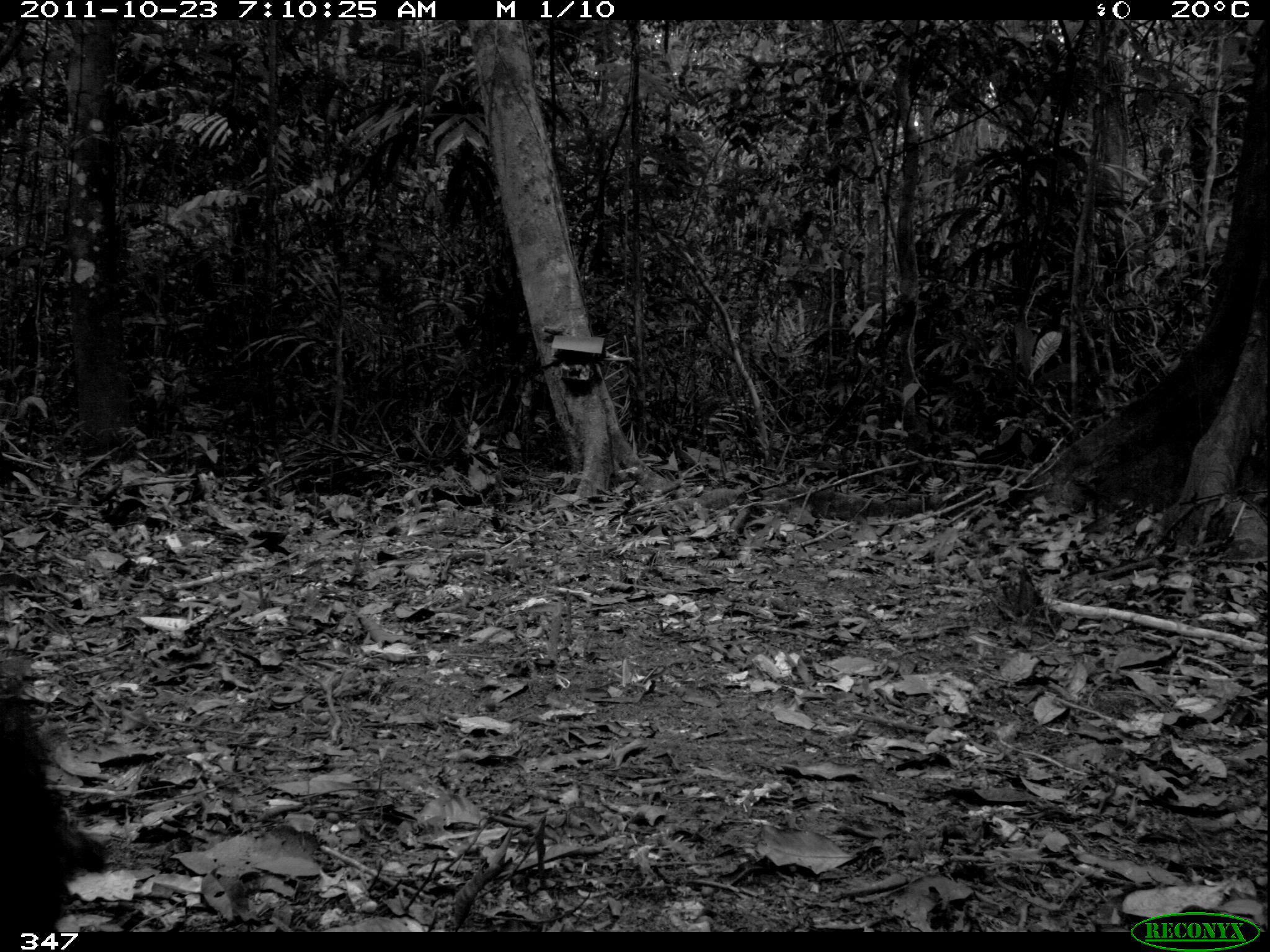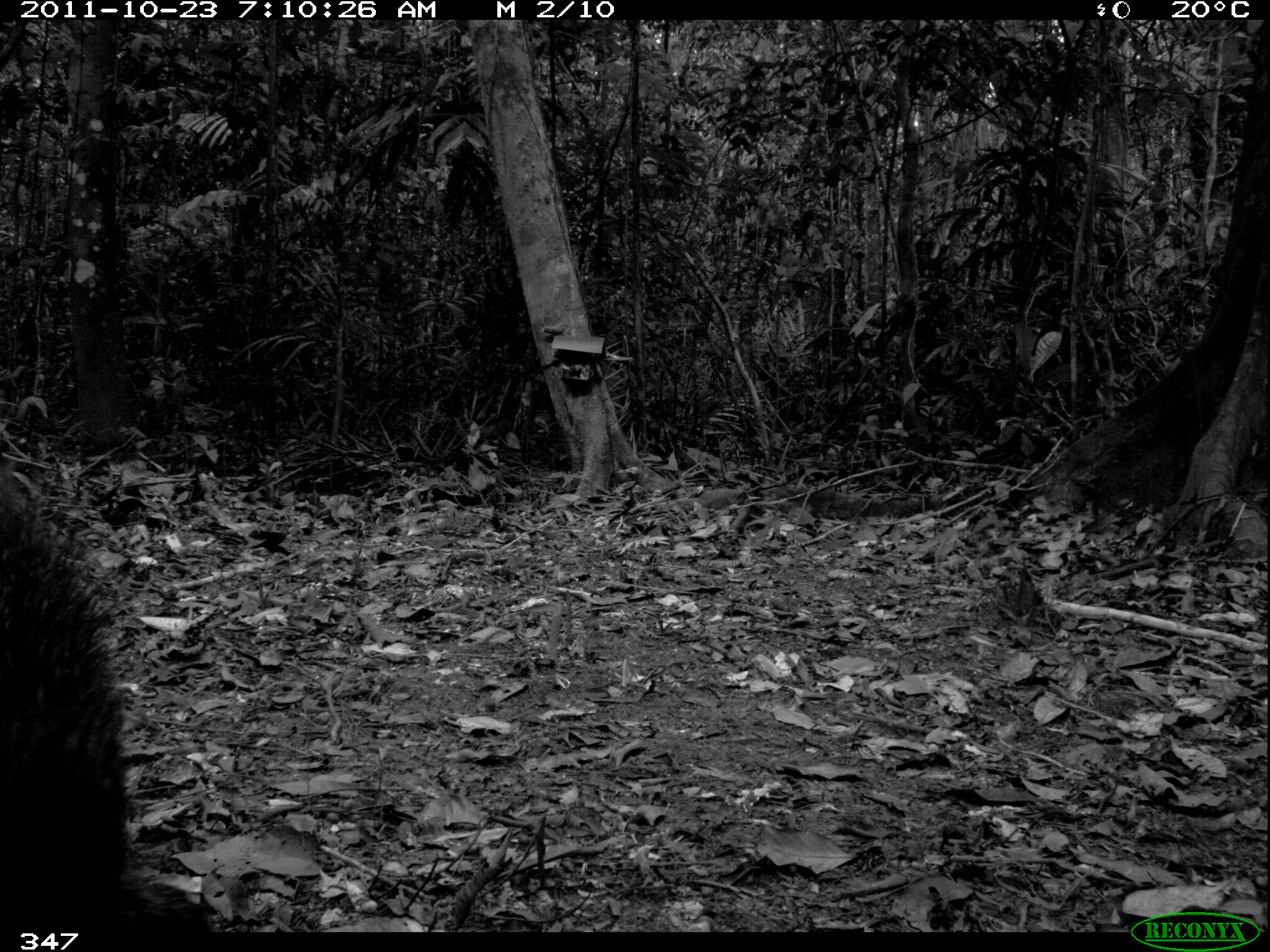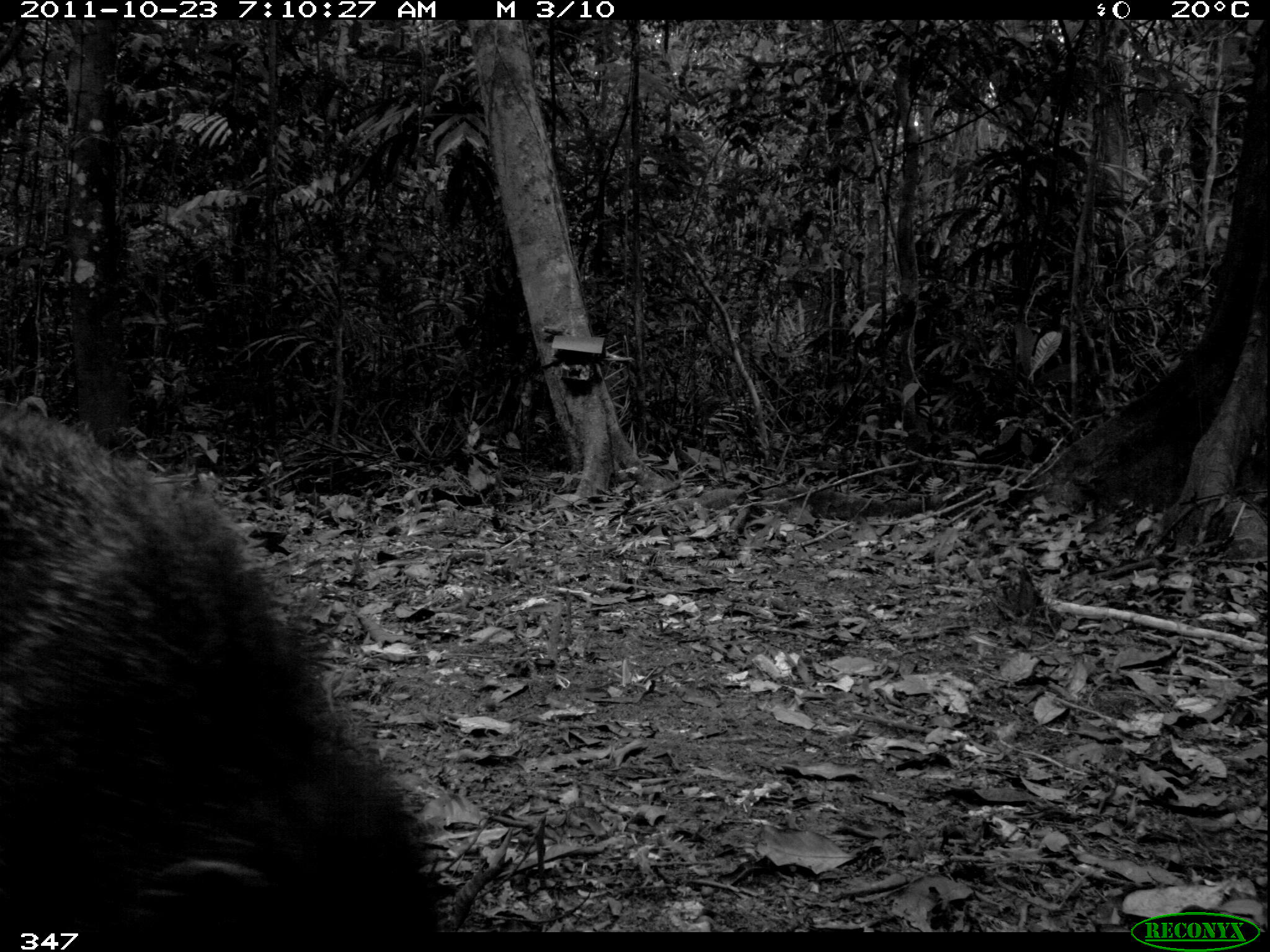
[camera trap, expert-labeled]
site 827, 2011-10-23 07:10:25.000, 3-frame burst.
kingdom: Animalia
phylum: Chordata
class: Mammalia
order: Artiodactyla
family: Tayassuidae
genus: Pecari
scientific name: Pecari tajacu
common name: collared peccary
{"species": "Pecari tajacu (collared peccary)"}